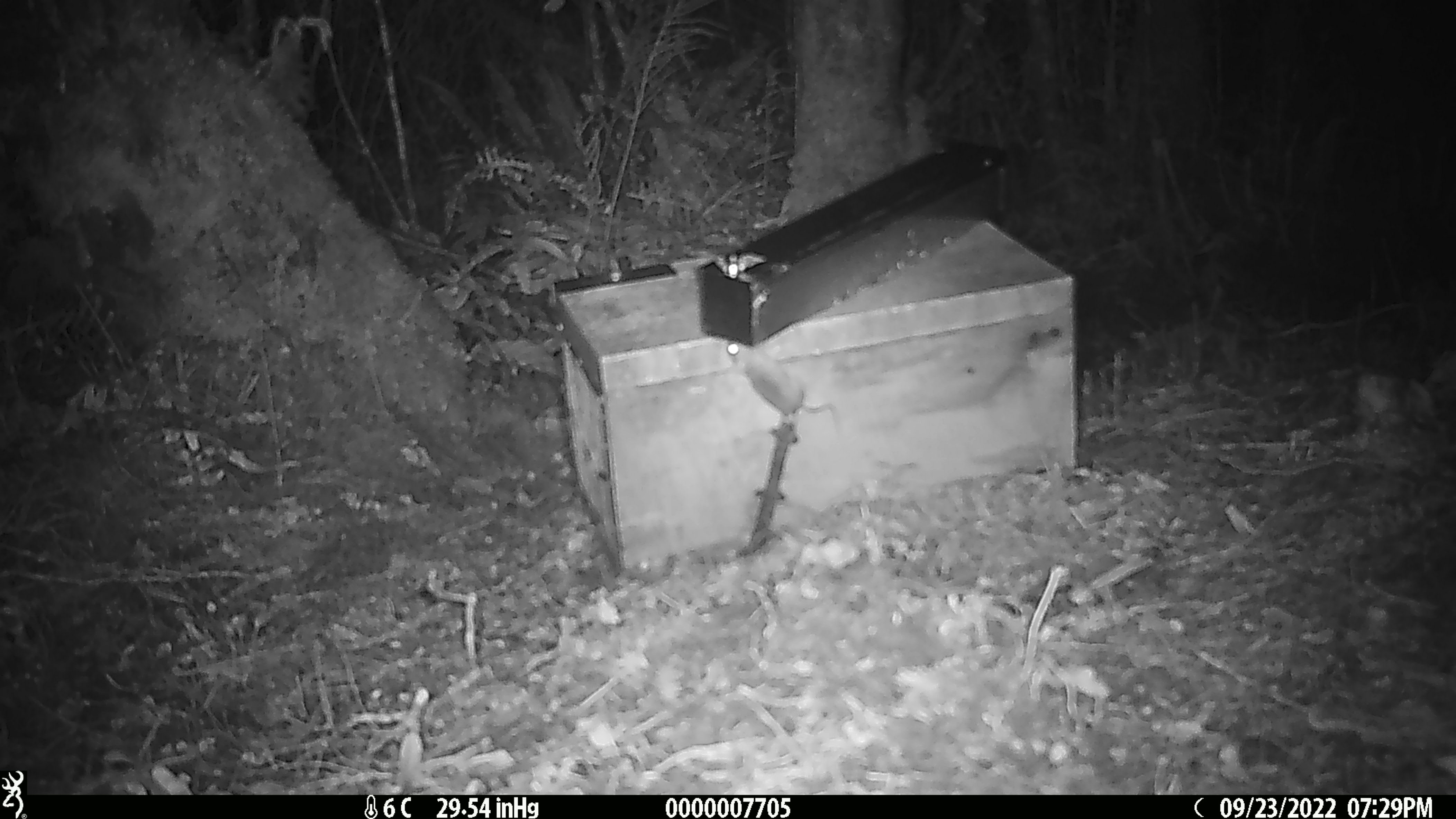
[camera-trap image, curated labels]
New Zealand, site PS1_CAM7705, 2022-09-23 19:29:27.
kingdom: Animalia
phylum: Chordata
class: Mammalia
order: Rodentia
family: Muridae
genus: Mus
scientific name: Mus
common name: mouse